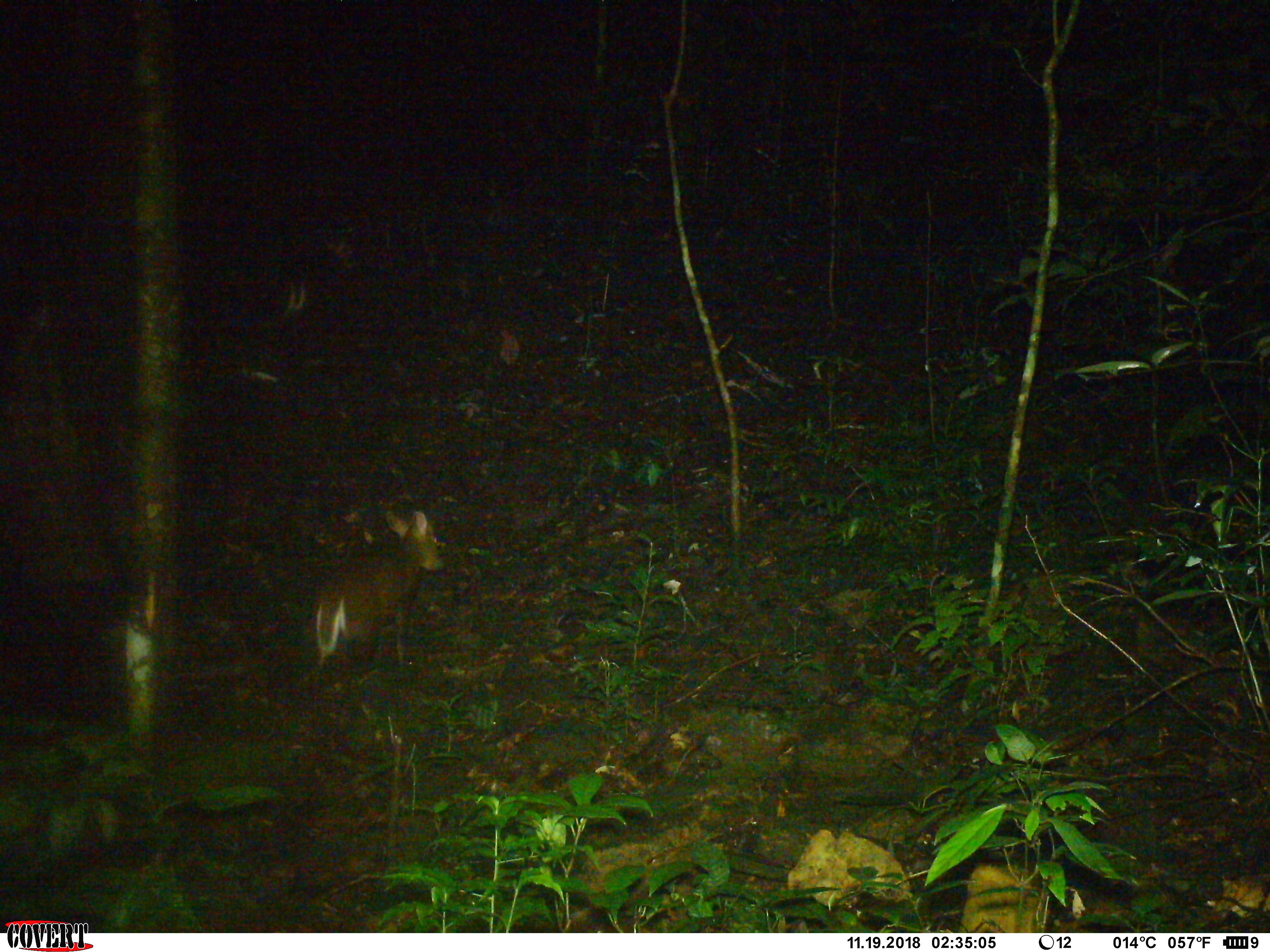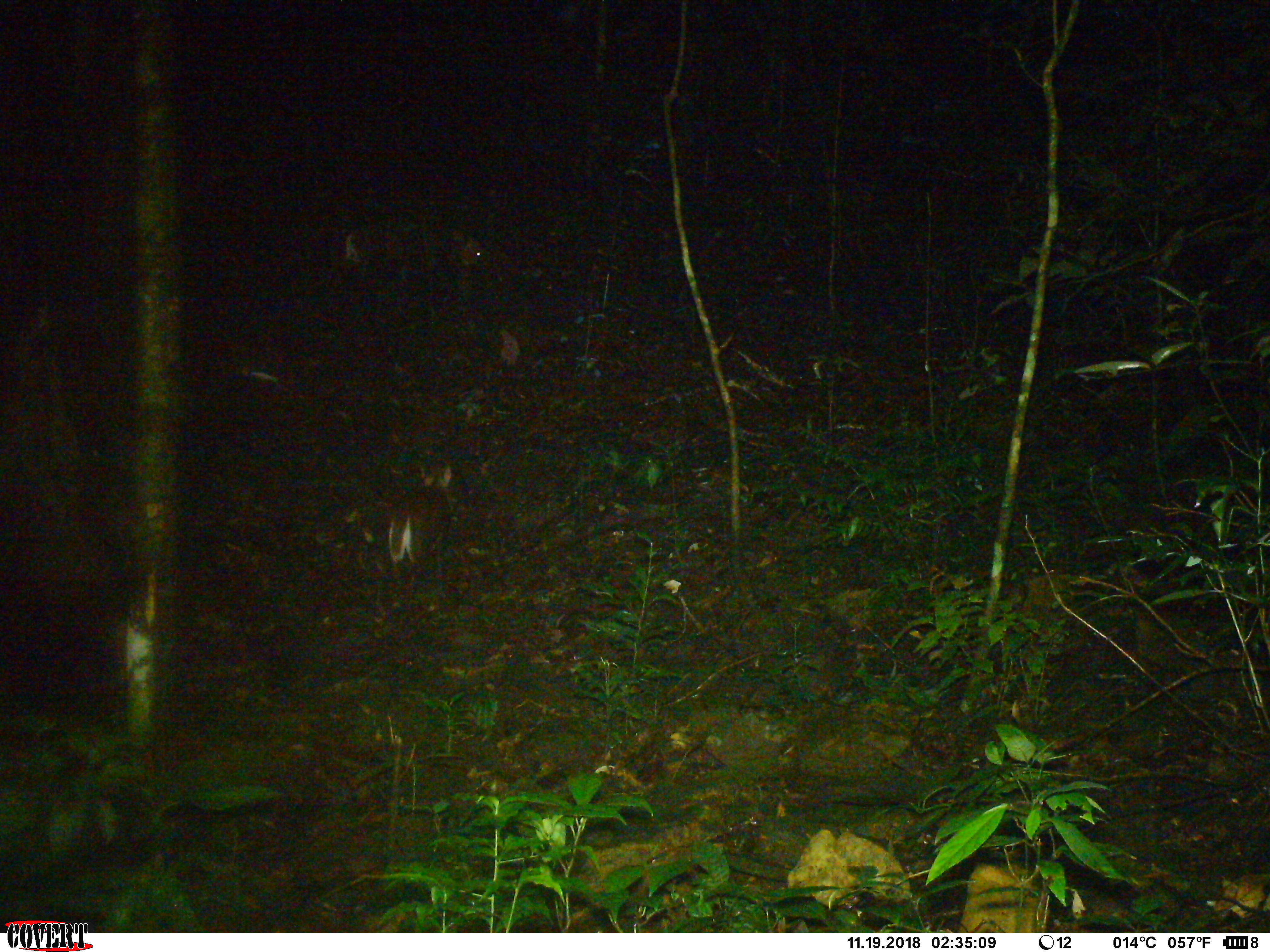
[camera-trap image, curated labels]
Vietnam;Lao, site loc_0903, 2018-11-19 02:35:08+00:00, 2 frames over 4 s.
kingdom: Animalia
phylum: Chordata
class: Mammalia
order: Artiodactyla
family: Cervidae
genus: Muntiacus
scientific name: Muntiacus rooseveltorum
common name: roosevelt's muntjac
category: roosevelts muntjac group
Roosevelts muntjac group (roosevelt's muntjac) (Muntiacus rooseveltorum). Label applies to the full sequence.